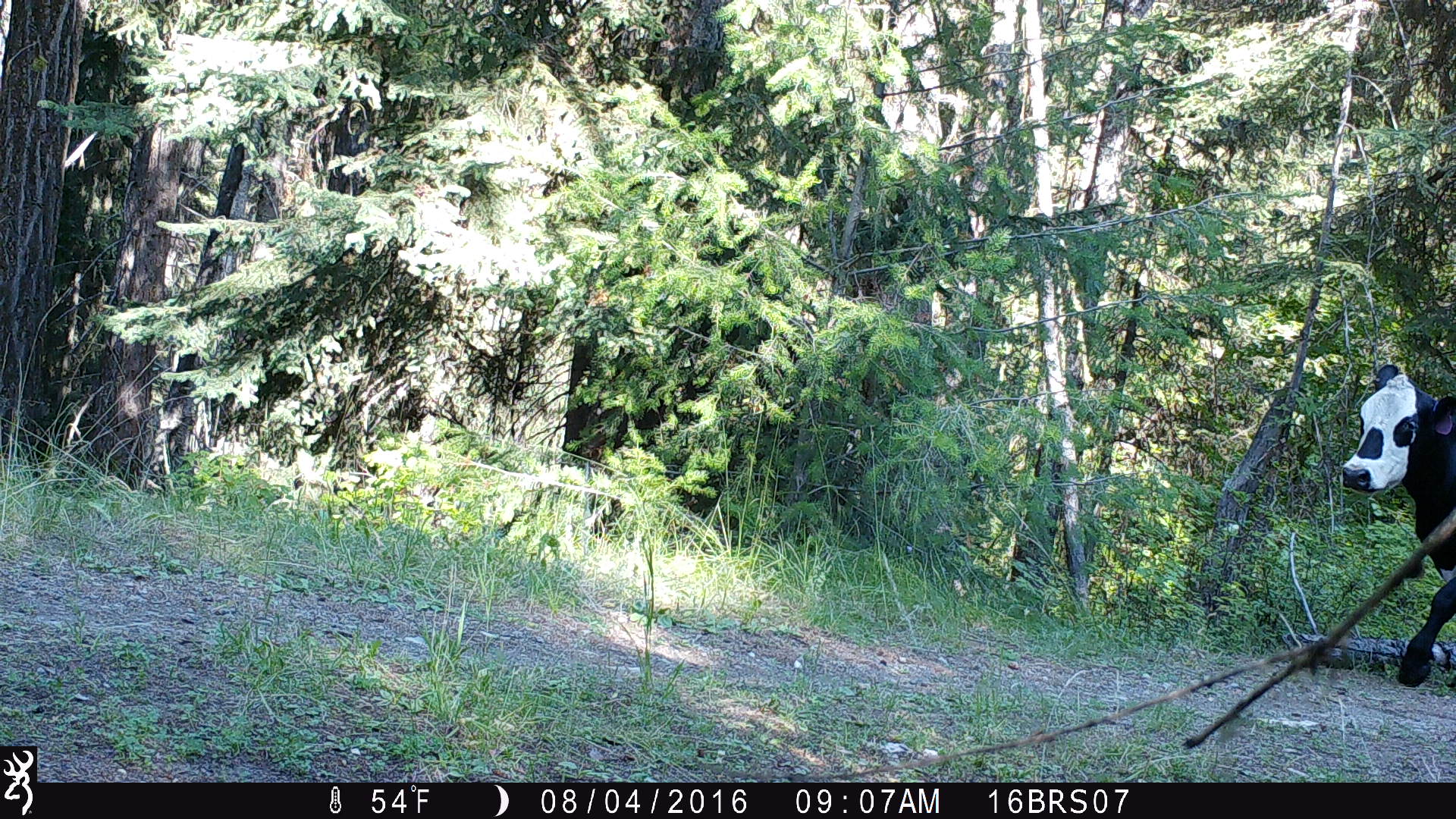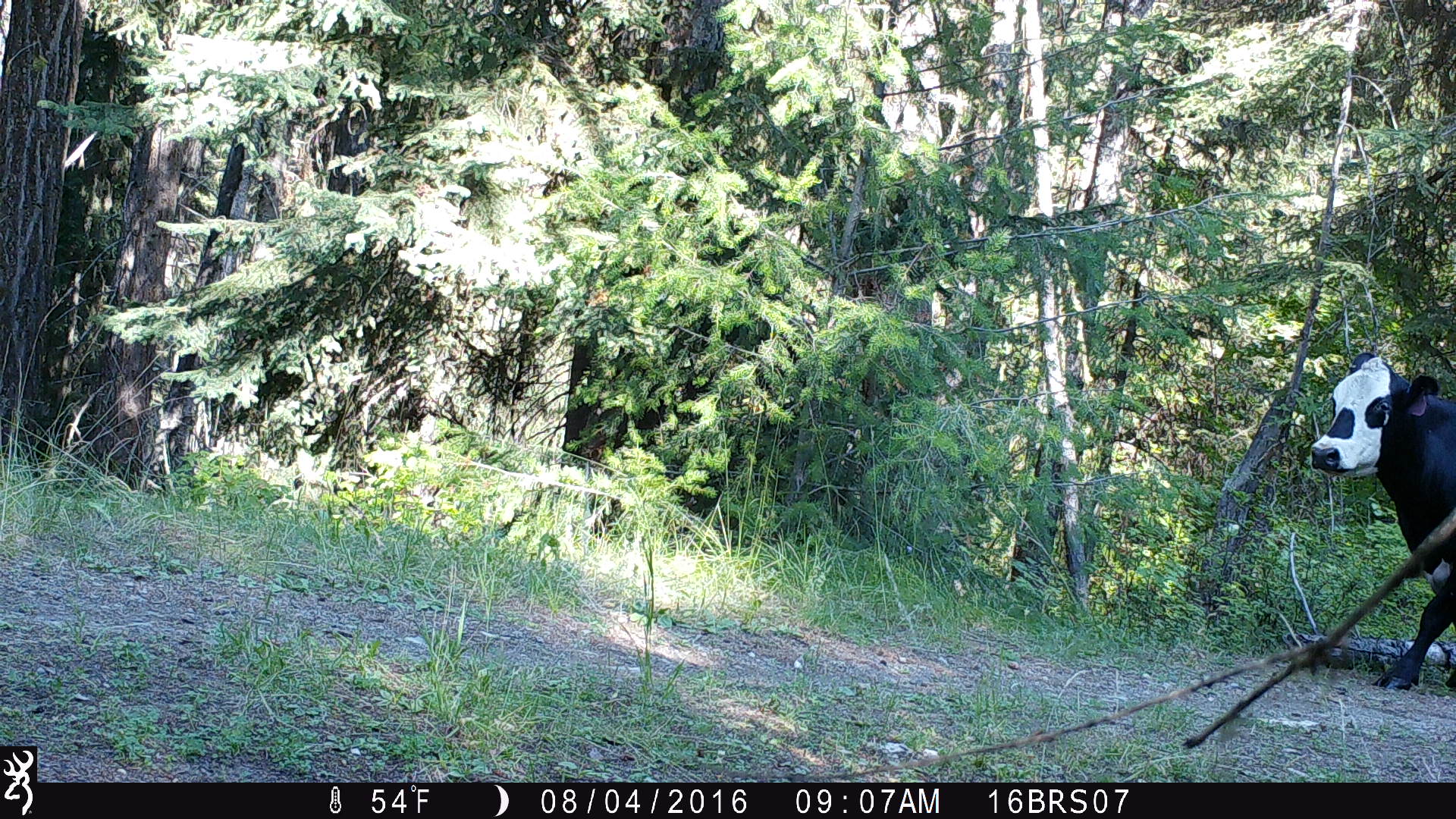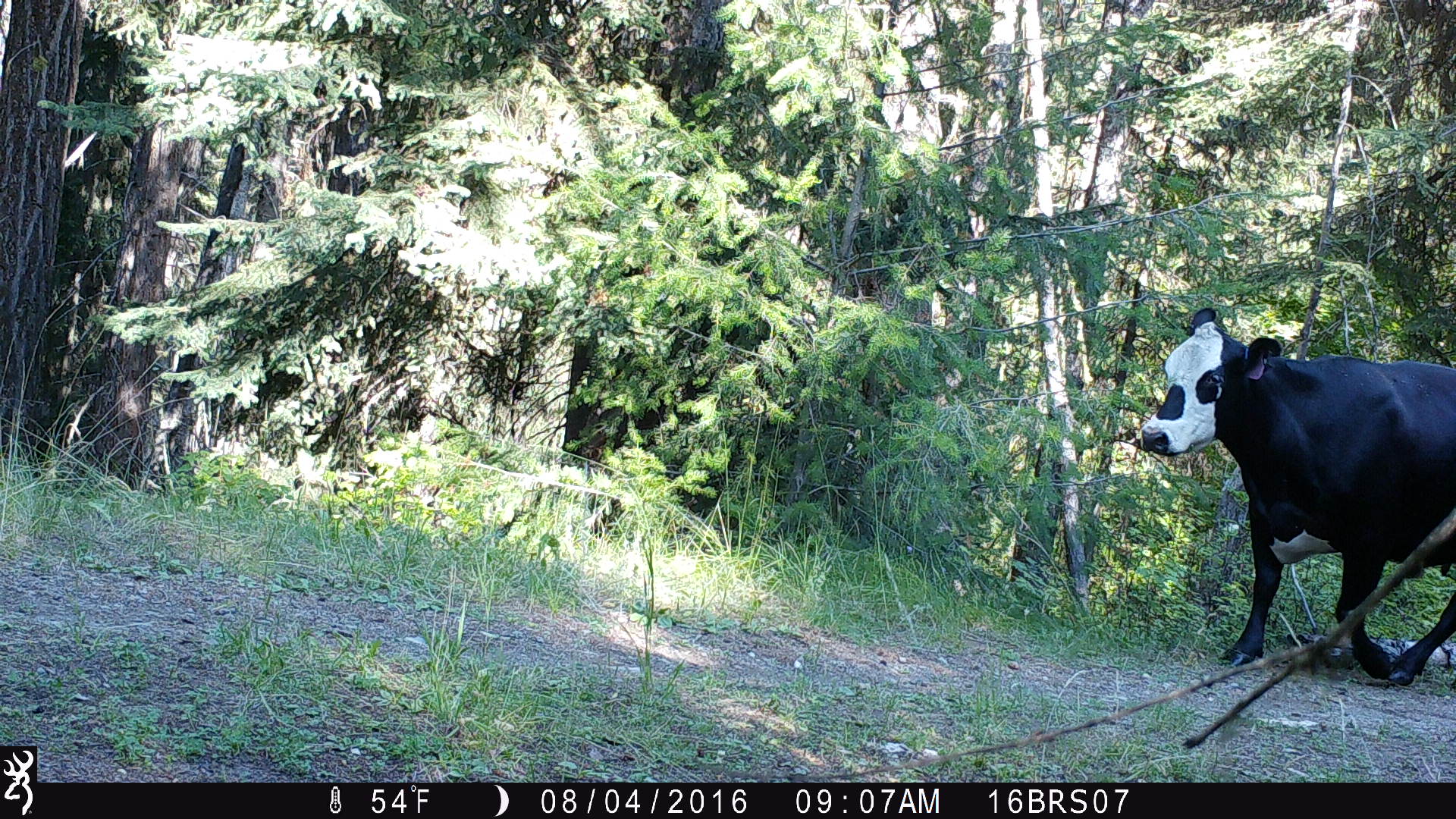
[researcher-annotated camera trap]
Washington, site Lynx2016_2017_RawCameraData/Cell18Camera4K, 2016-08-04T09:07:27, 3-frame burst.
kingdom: Animalia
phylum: Chordata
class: Mammalia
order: Artiodactyla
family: Bovidae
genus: Bos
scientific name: Bos taurus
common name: domestic cattle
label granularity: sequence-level